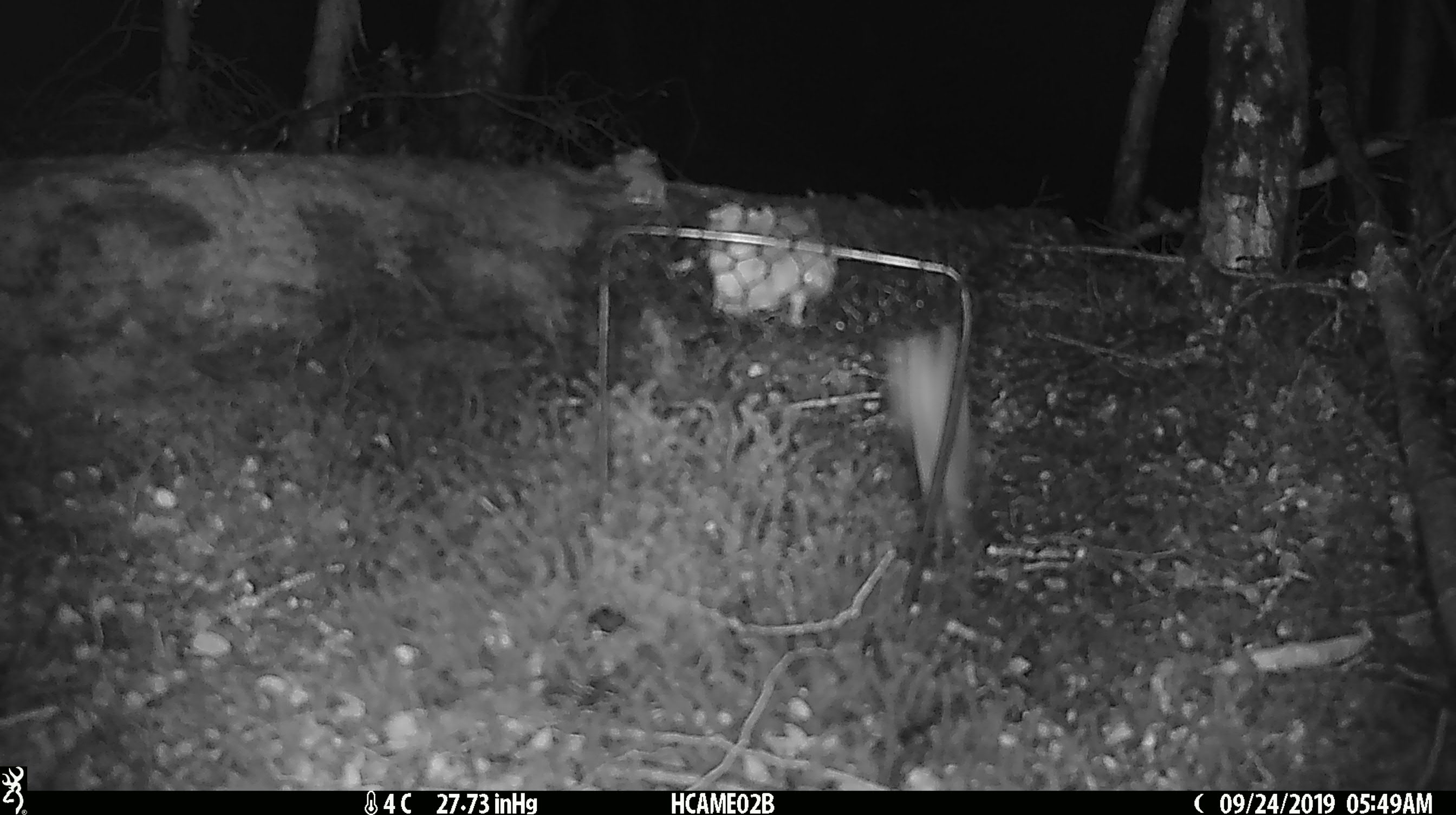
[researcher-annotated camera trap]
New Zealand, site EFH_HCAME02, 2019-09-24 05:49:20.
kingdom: Animalia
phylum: Chordata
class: Mammalia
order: Rodentia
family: Muridae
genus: Mus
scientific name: Mus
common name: mouse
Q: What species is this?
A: Mouse (Mus).